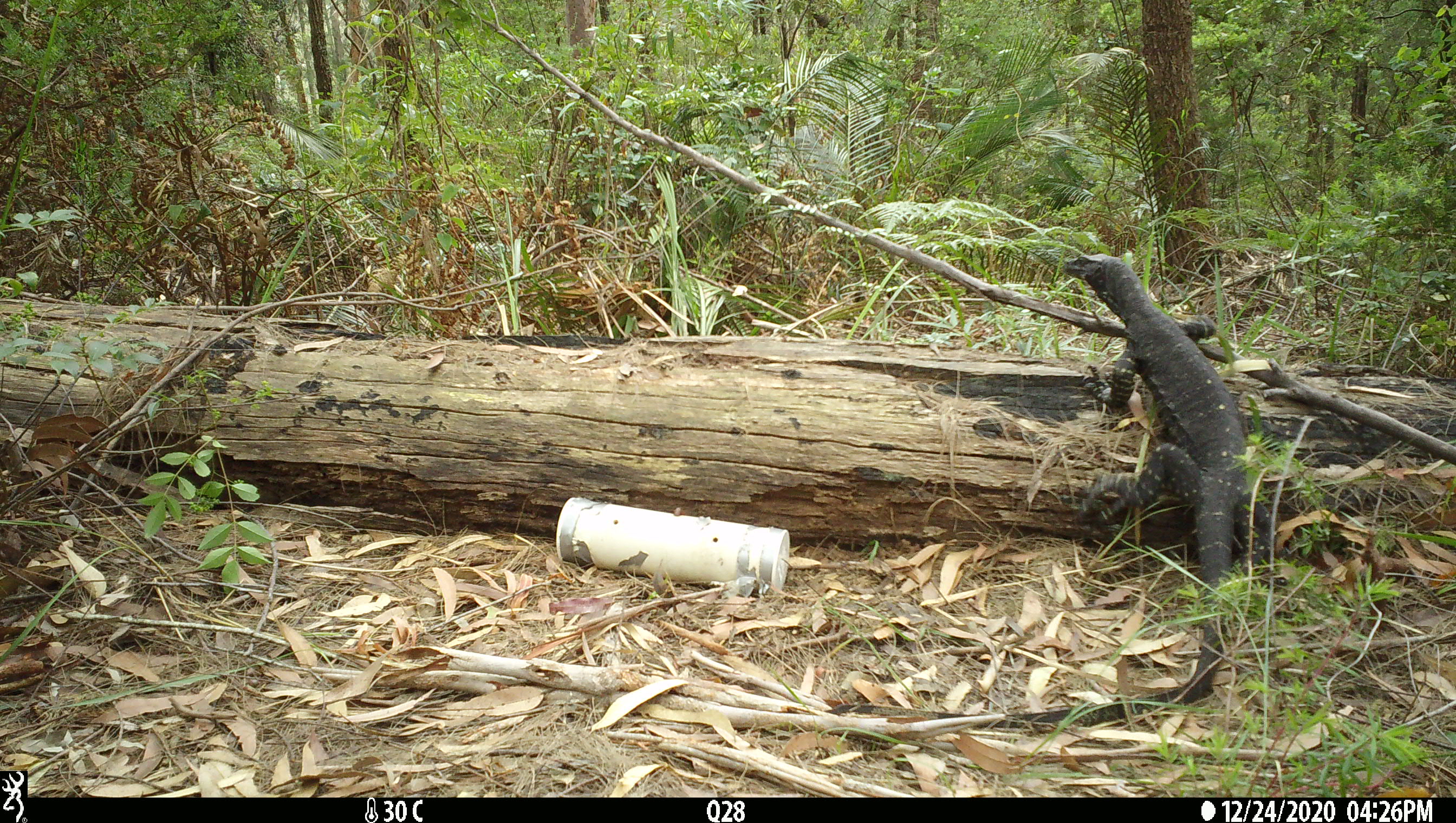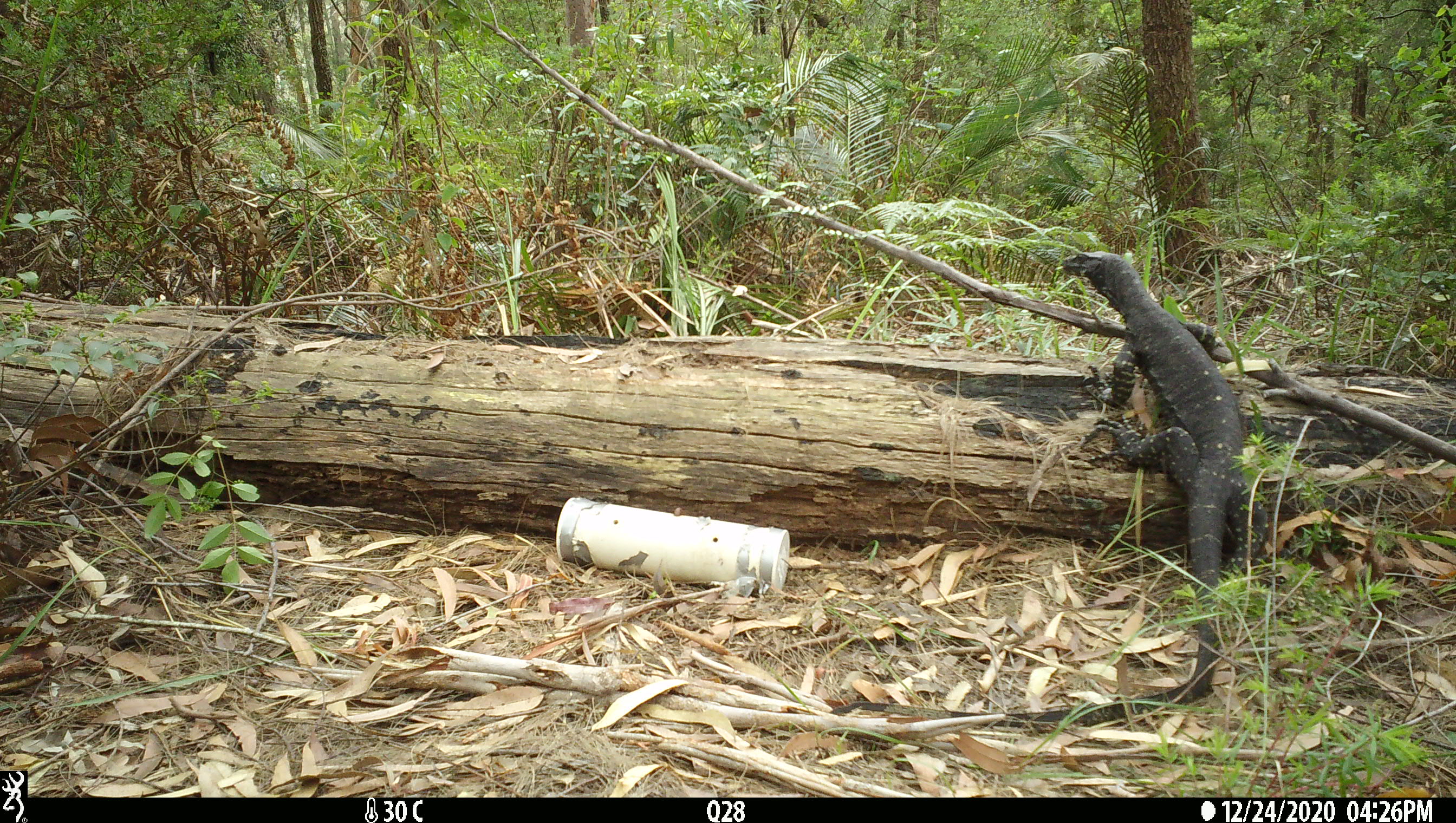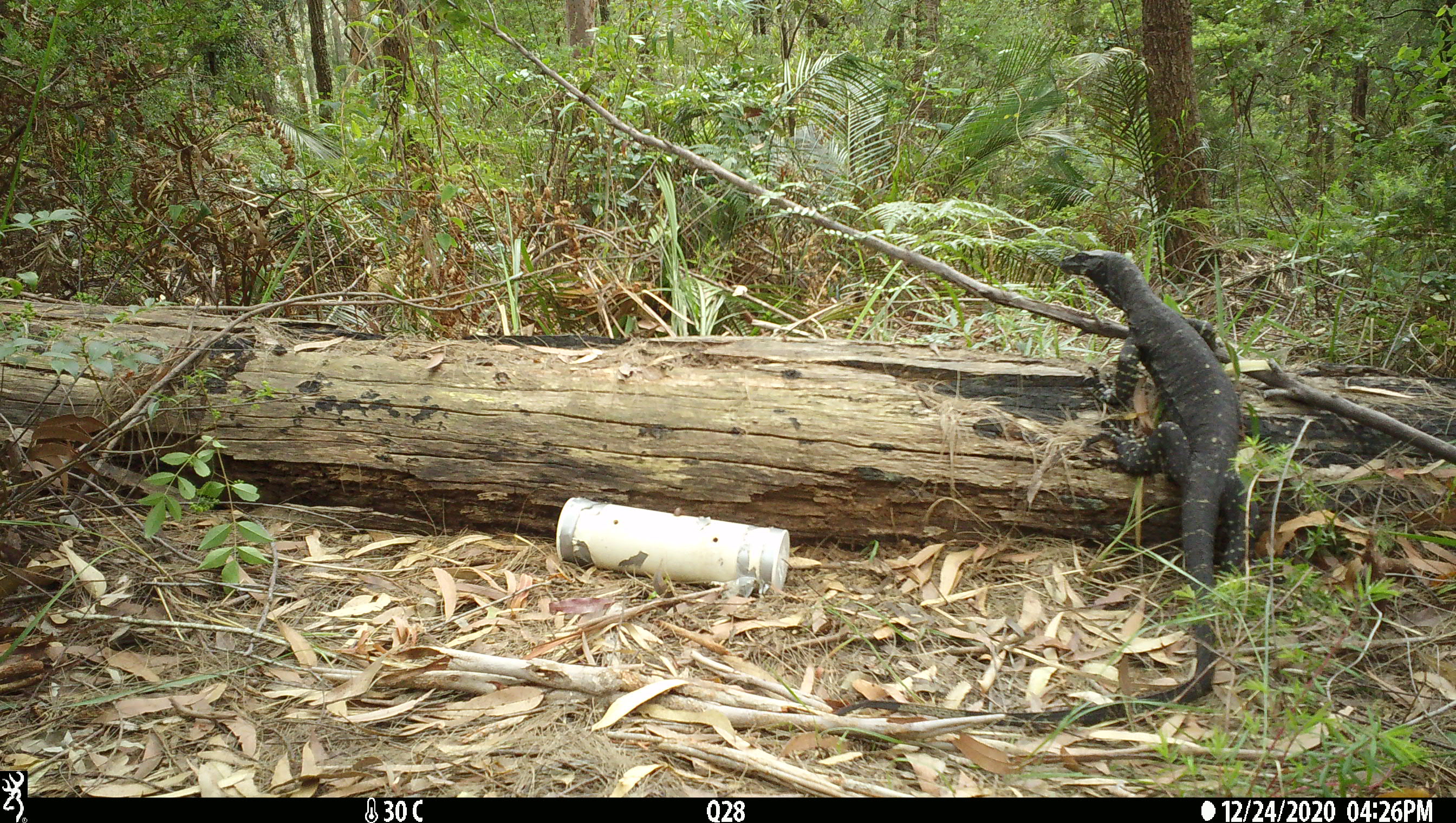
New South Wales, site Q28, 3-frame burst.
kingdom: Animalia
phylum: Chordata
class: Reptilia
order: Squamata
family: Varanidae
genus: Varanus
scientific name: Varanus varius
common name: lace monitor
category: goanna